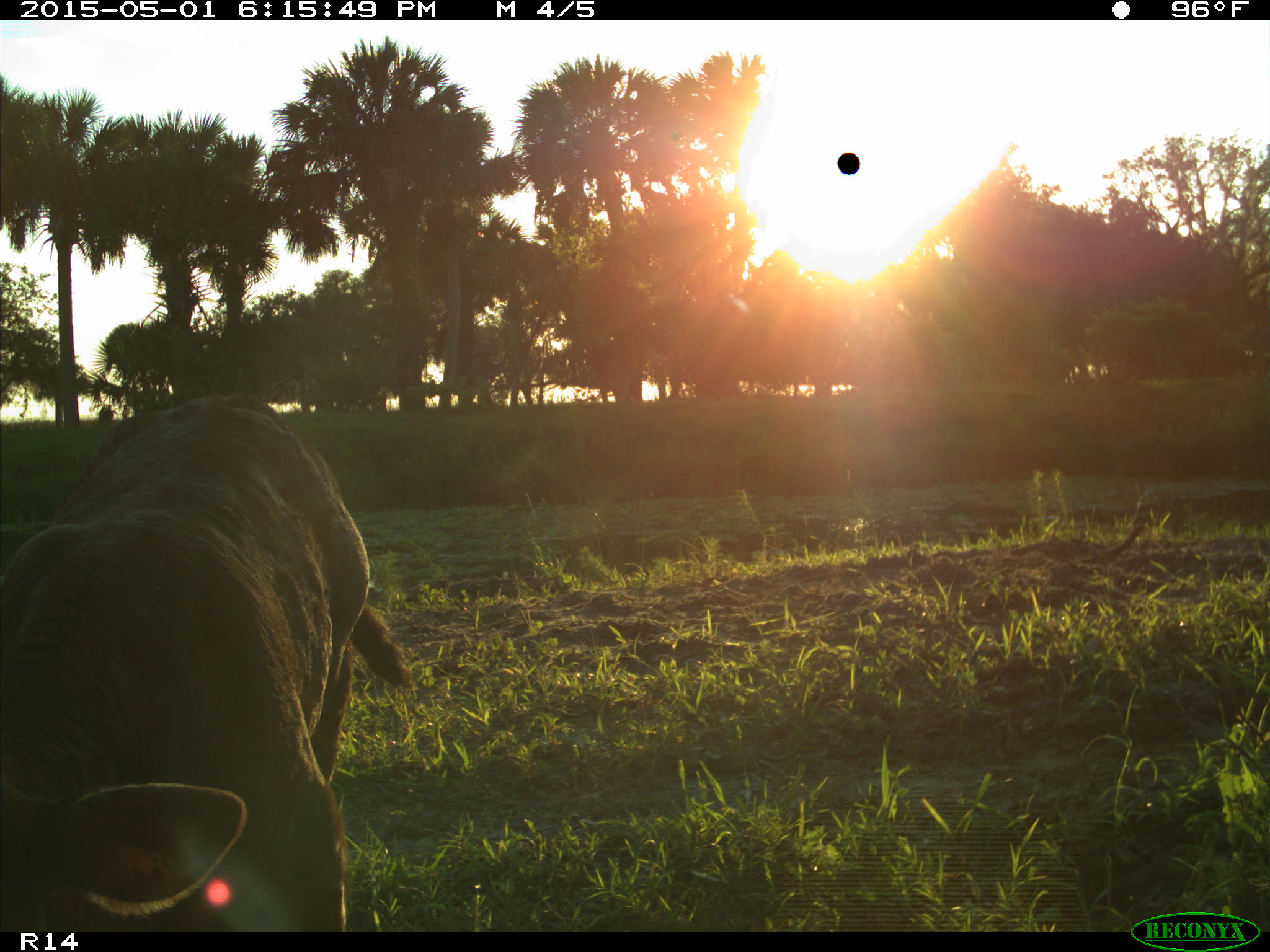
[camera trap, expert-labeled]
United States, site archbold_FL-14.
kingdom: Animalia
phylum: Chordata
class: Mammalia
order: Artiodactyla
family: Bovidae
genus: Bos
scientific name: Bos taurus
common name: domestic cow